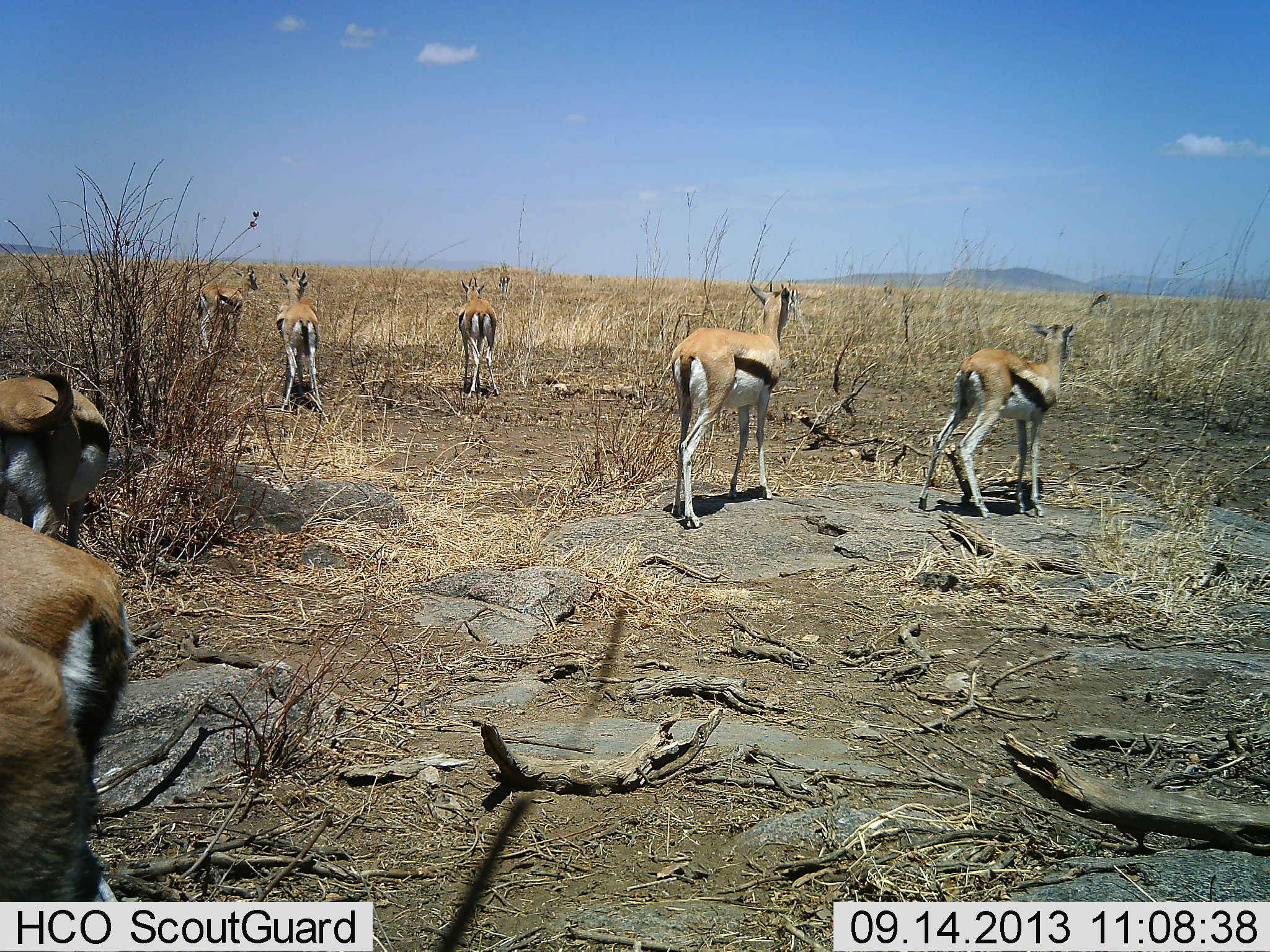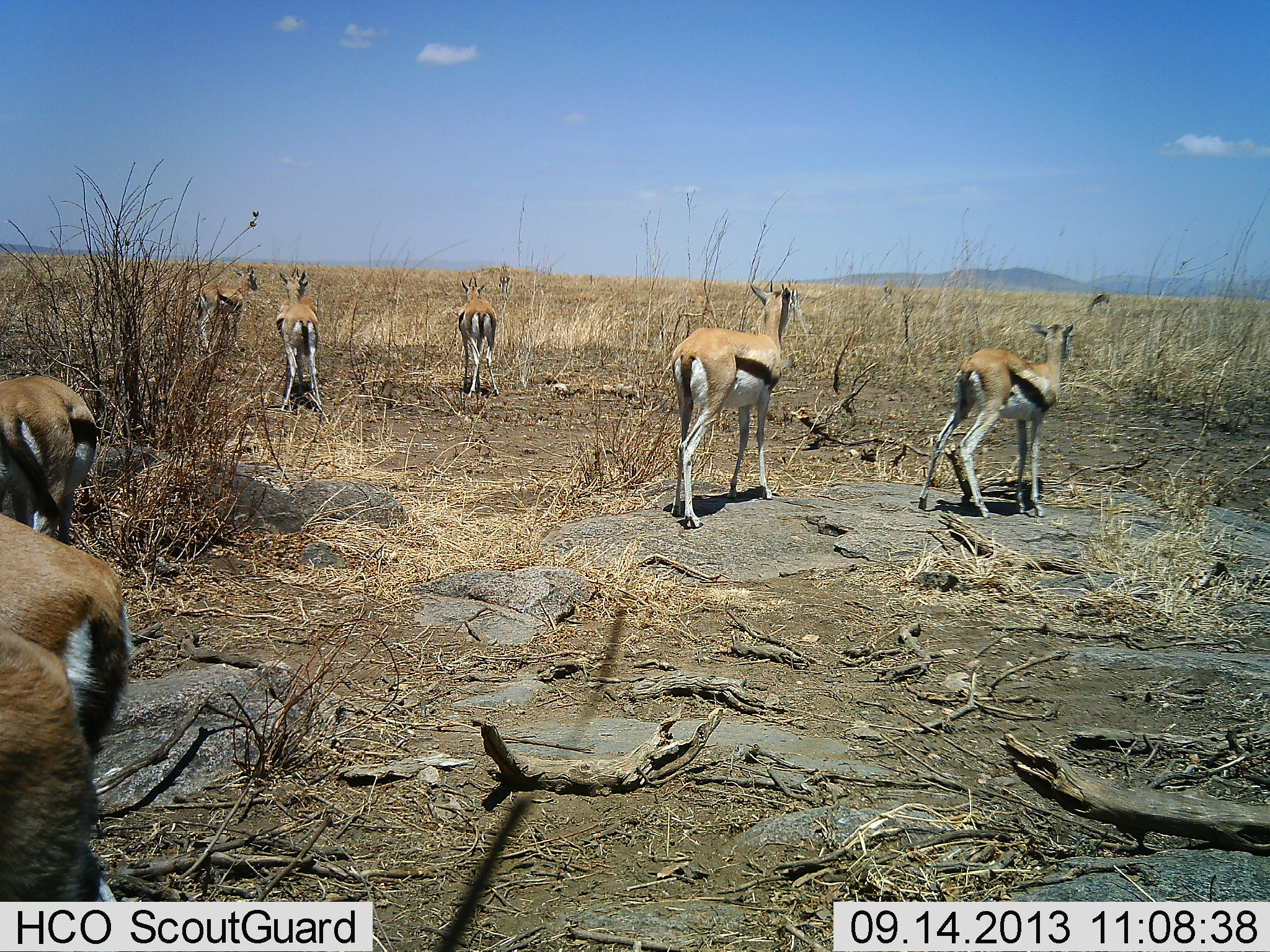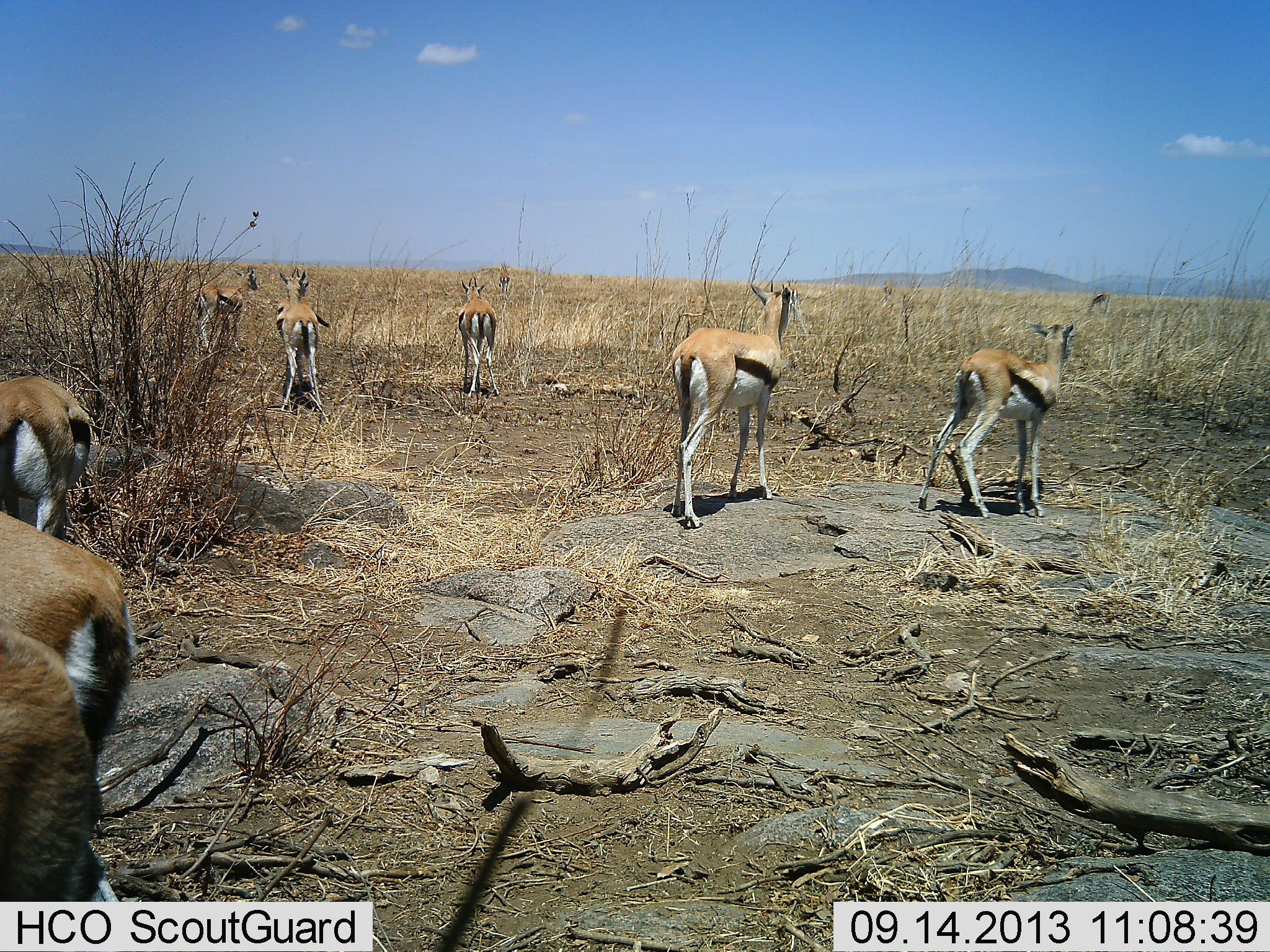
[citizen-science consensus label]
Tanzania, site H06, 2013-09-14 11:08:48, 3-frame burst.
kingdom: Animalia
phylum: Chordata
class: Mammalia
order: Artiodactyla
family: Bovidae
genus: Eudorcas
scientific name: Eudorcas thomsonii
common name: thomson's gazelle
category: gazellethomsons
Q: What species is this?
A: Gazellethomsons (thomson's gazelle) (Eudorcas thomsonii).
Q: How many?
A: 8.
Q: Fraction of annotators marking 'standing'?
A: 87%.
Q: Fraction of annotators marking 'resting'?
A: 11%.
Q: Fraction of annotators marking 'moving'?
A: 16%.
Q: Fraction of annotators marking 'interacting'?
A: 8%.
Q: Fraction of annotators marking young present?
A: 3%.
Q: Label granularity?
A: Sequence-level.